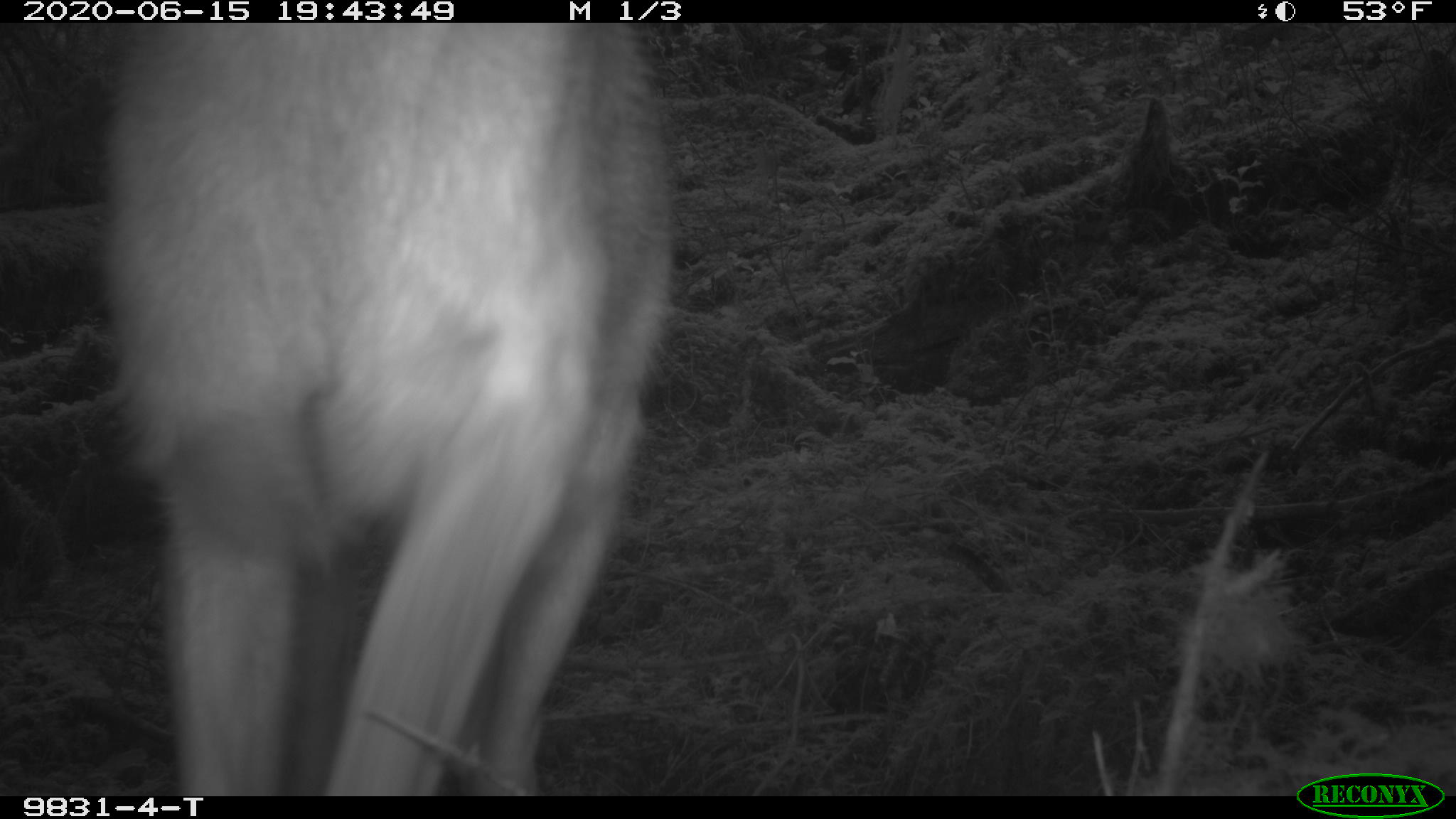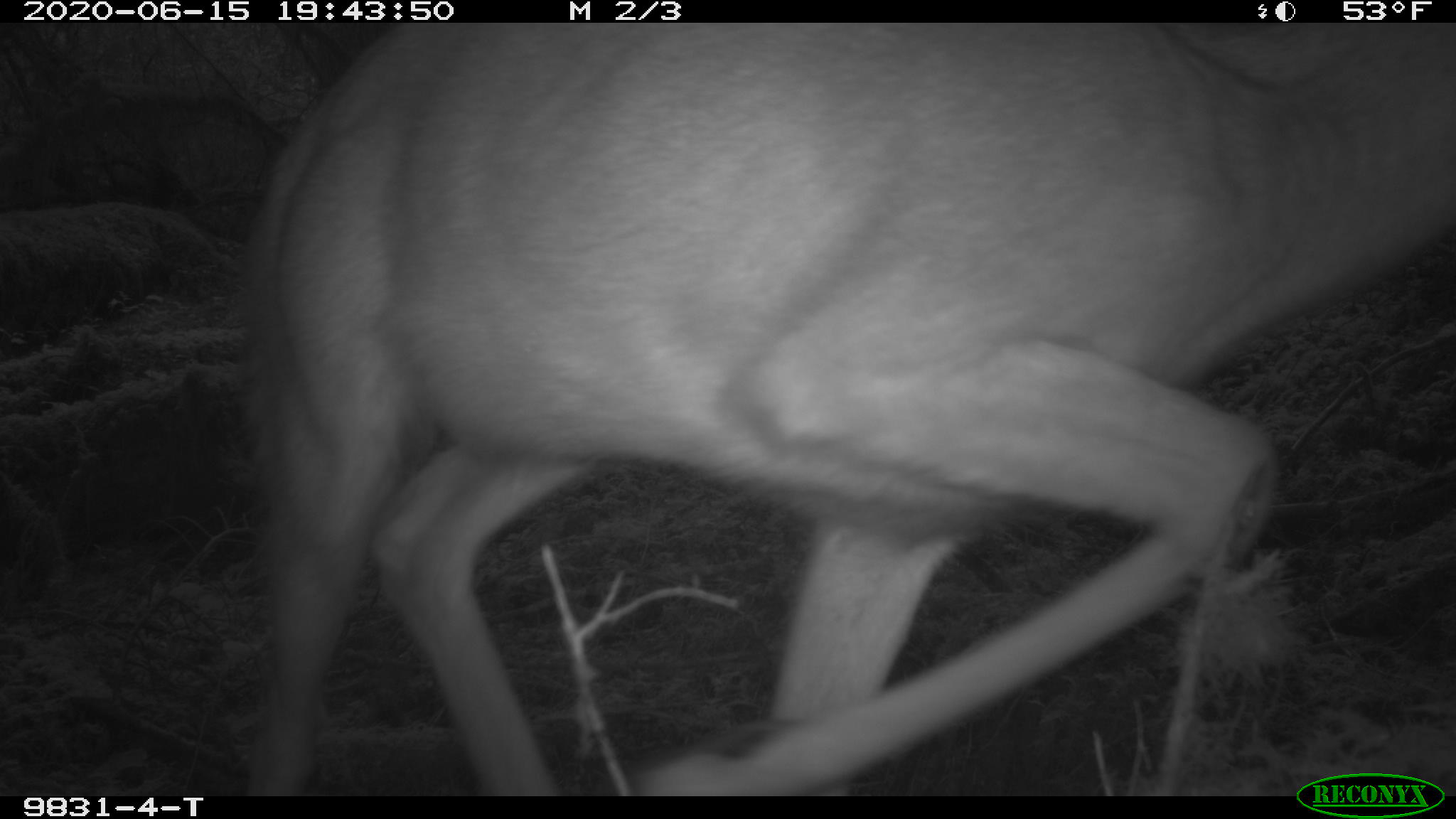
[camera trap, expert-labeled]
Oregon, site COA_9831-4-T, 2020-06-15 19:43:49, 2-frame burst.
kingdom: Animalia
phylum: Chordata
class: Mammalia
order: Artiodactyla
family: Cervidae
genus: Odocoileus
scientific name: Odocoileus hemionus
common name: black-tailed deer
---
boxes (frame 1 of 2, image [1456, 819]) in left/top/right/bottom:
black-tailed deer: 105/25/672/787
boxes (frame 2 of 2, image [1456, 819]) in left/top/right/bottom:
black-tailed deer: 226/21/1449/784